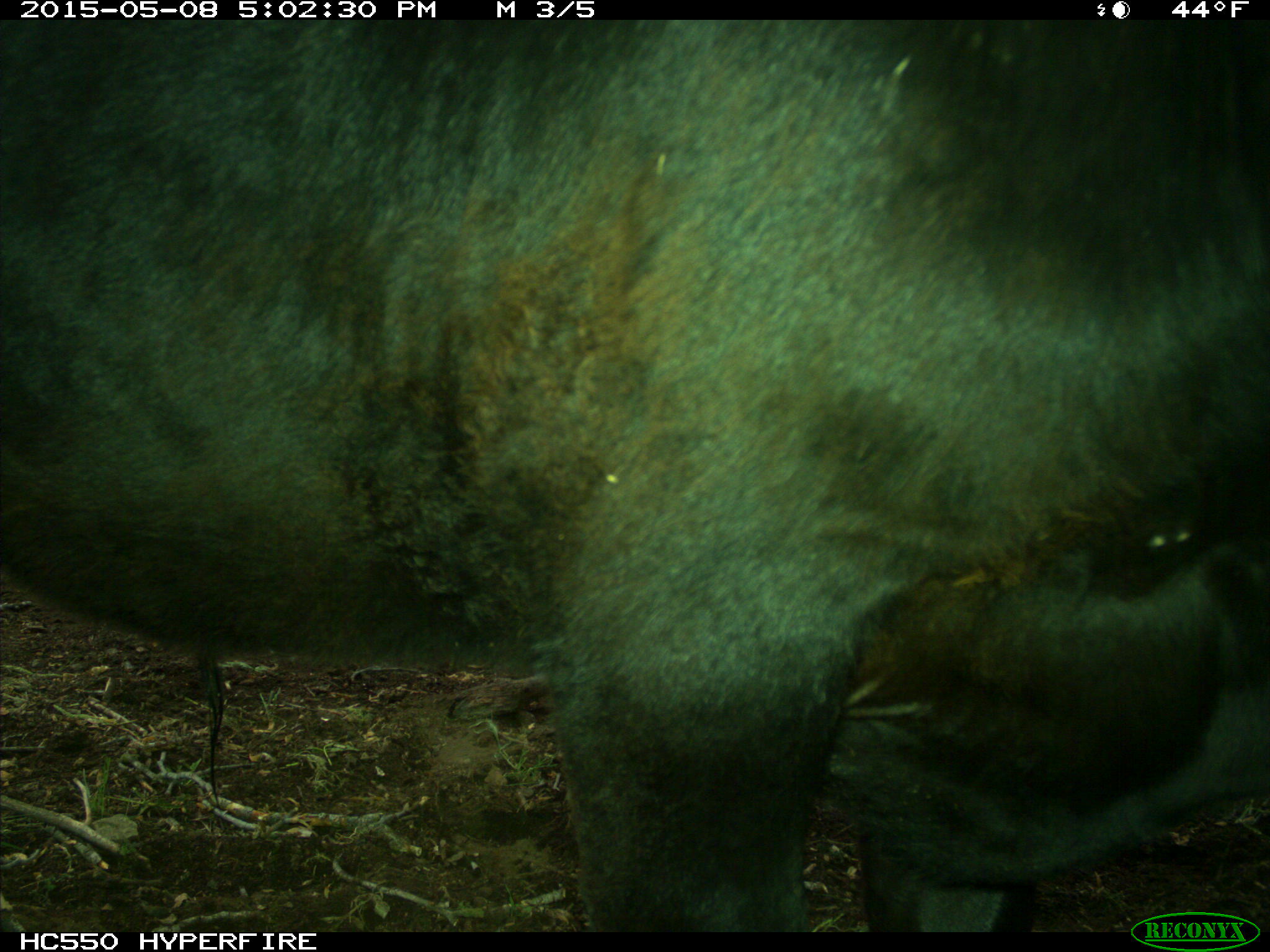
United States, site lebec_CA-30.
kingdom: Animalia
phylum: Chordata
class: Mammalia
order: Artiodactyla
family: Bovidae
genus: Bos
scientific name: Bos taurus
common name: domestic cow